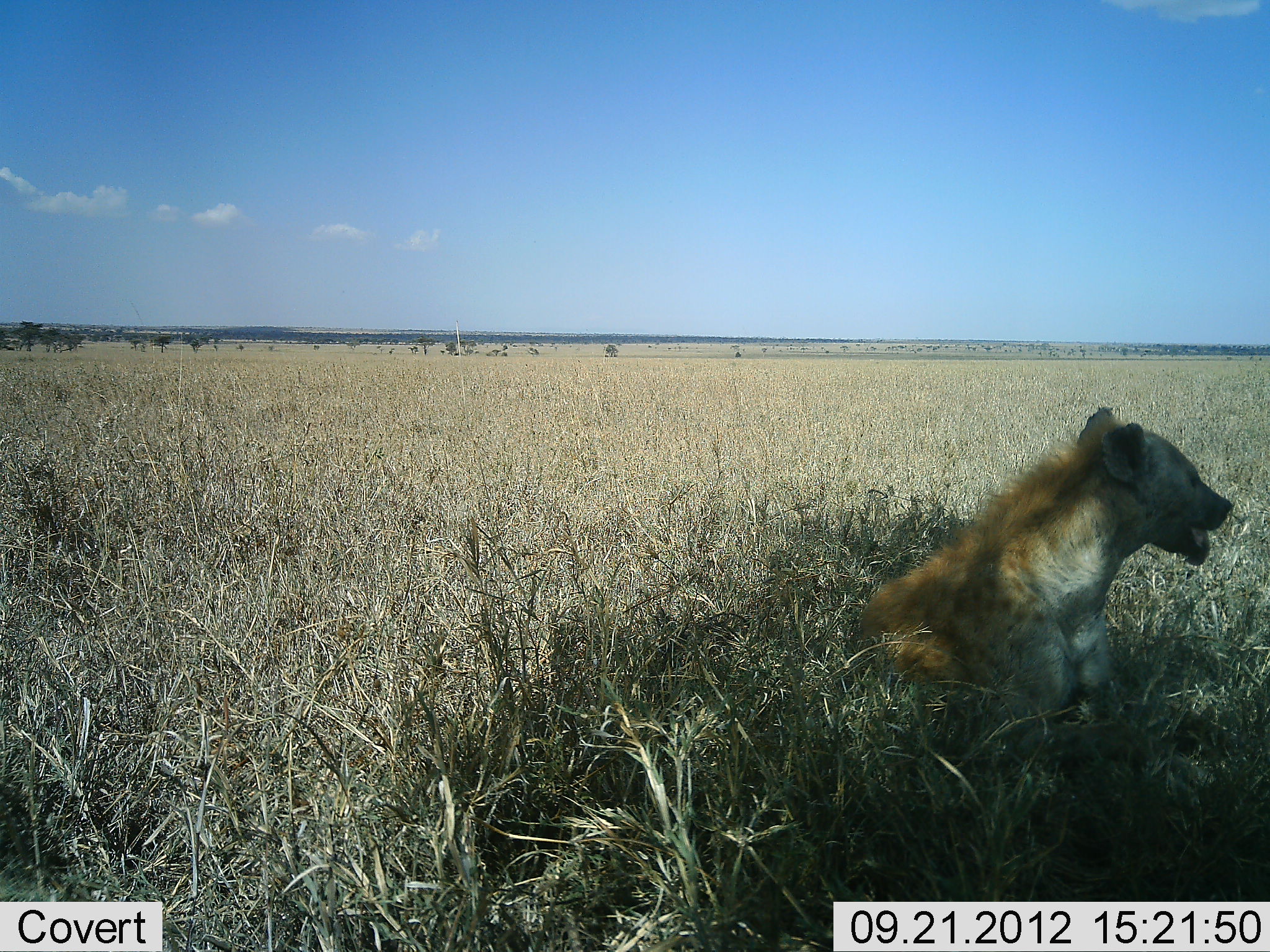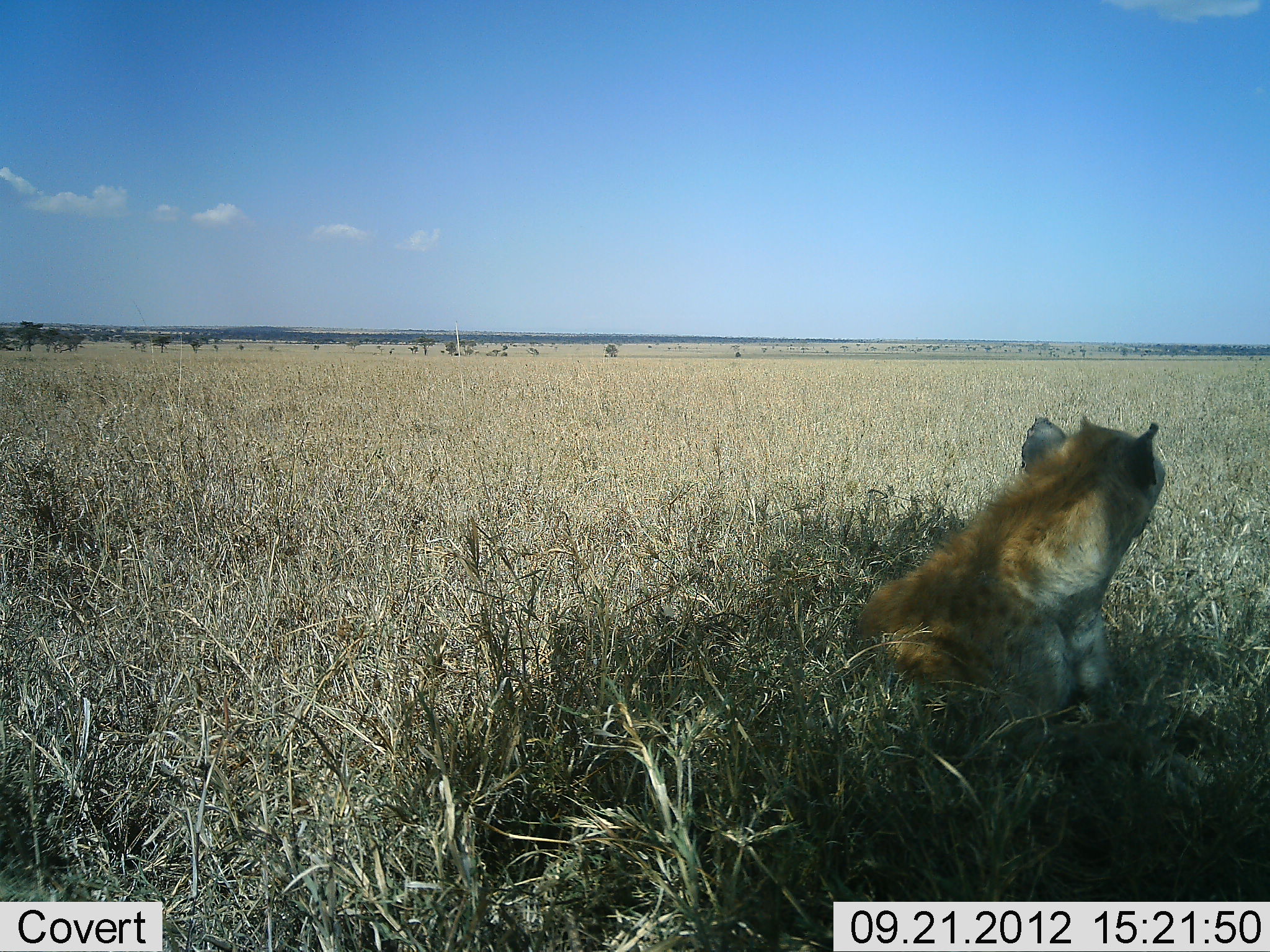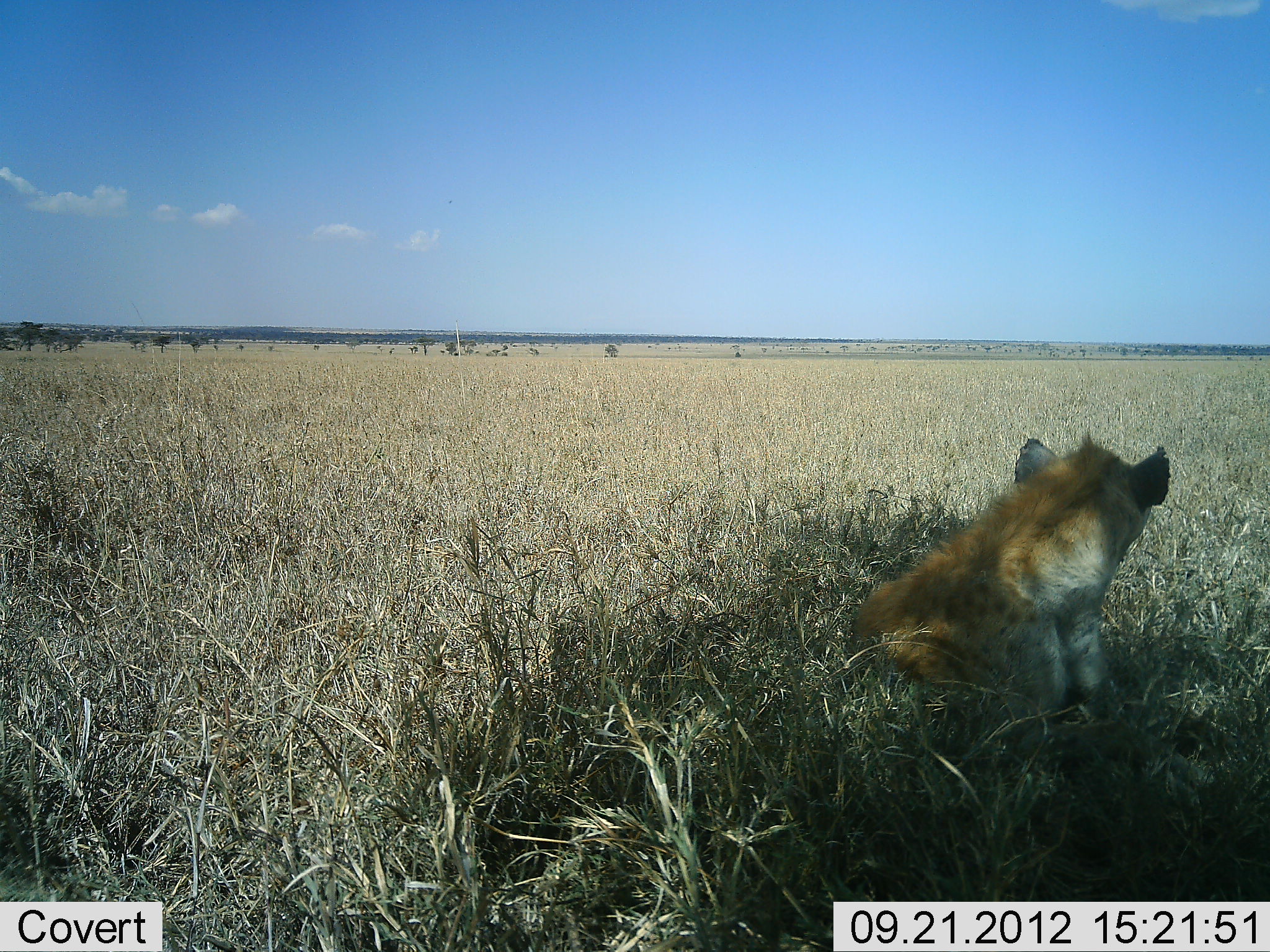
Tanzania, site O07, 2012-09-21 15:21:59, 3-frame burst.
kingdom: Animalia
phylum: Chordata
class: Mammalia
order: Carnivora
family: Hyaenidae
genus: Crocuta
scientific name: Crocuta crocuta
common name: spotted hyena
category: hyenaspotted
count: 1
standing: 0%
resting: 100%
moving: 0%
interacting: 0%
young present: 0%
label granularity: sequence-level